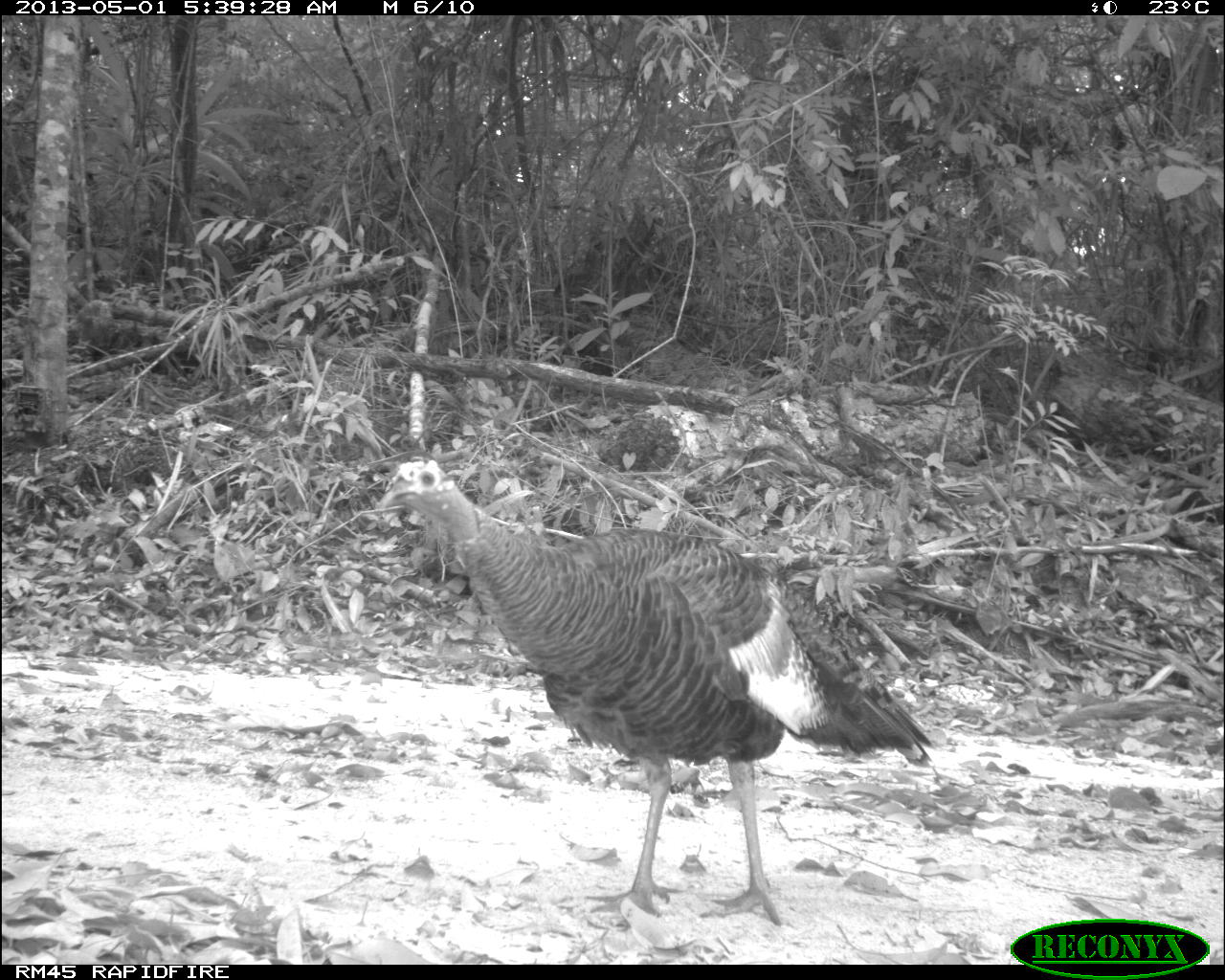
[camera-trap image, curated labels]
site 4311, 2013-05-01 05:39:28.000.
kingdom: Animalia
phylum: Chordata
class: Aves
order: Galliformes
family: Phasianidae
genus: Meleagris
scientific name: Meleagris ocellata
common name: ocellated turkey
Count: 1.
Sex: female.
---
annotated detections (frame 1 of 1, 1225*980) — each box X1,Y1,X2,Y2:
meleagris ocellata: 371,454,935,926